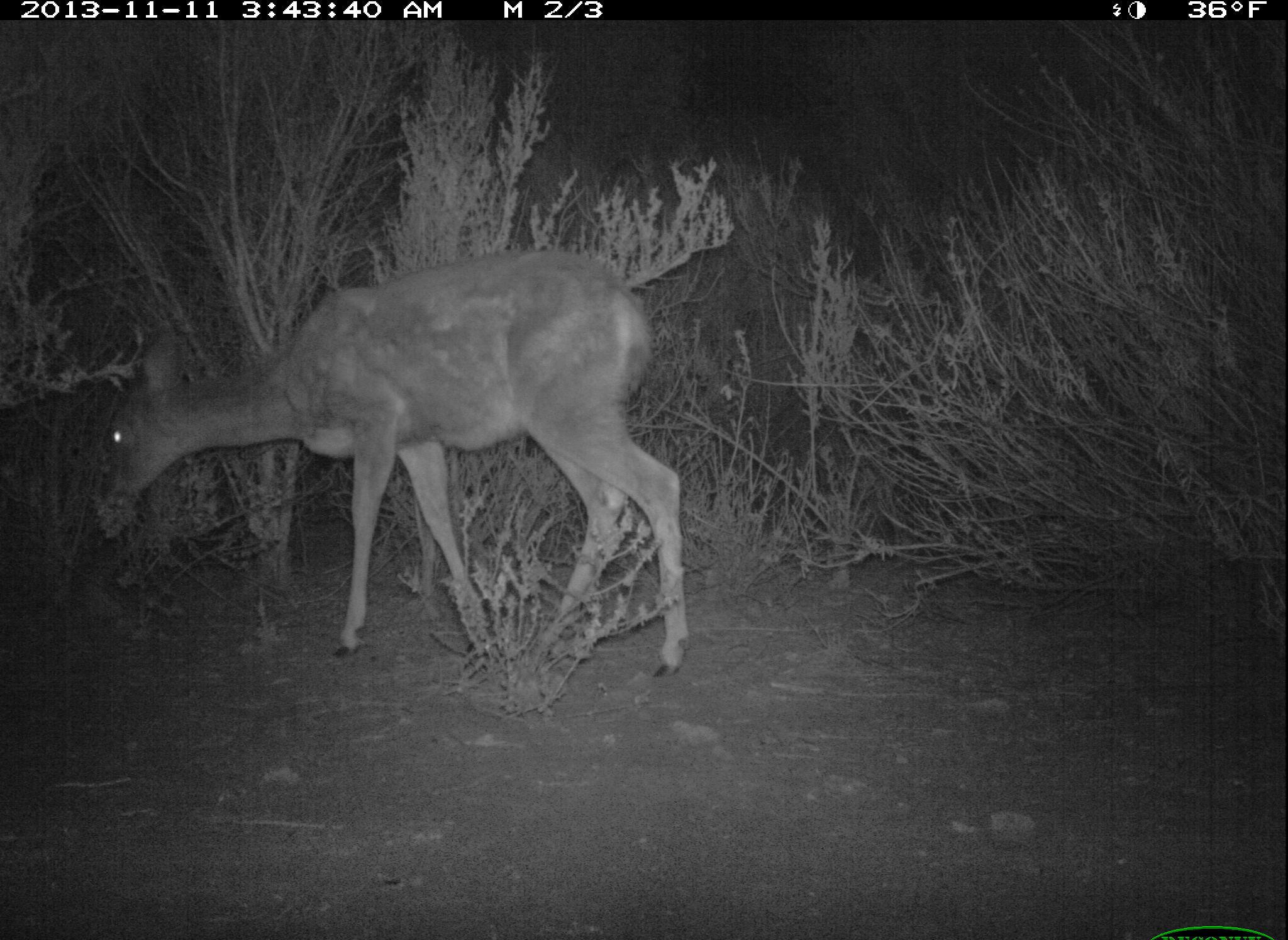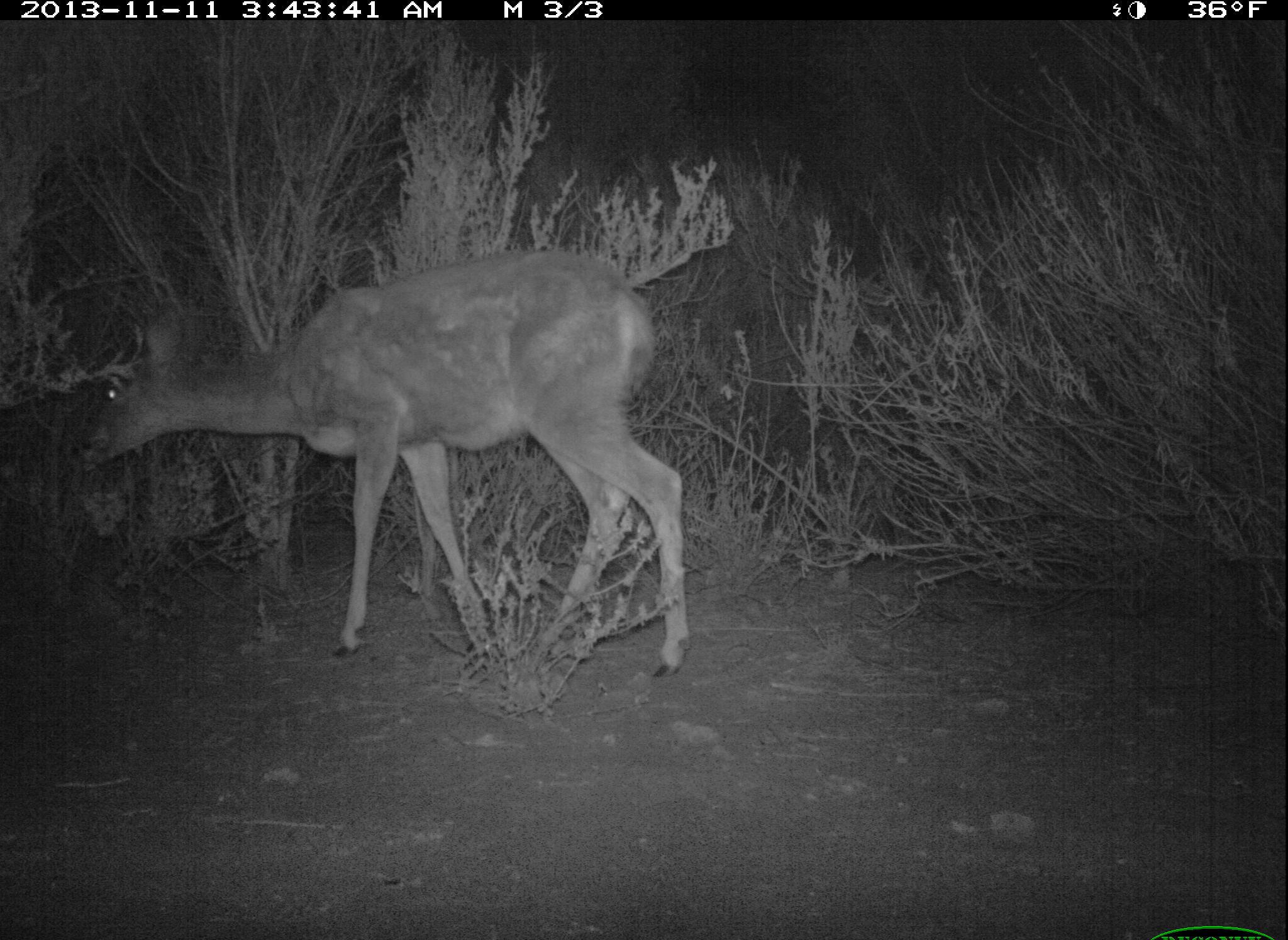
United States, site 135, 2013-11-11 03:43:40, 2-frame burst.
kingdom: Animalia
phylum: Chordata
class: Mammalia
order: Artiodactyla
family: Cervidae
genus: Odocoileus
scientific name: Odocoileus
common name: deer